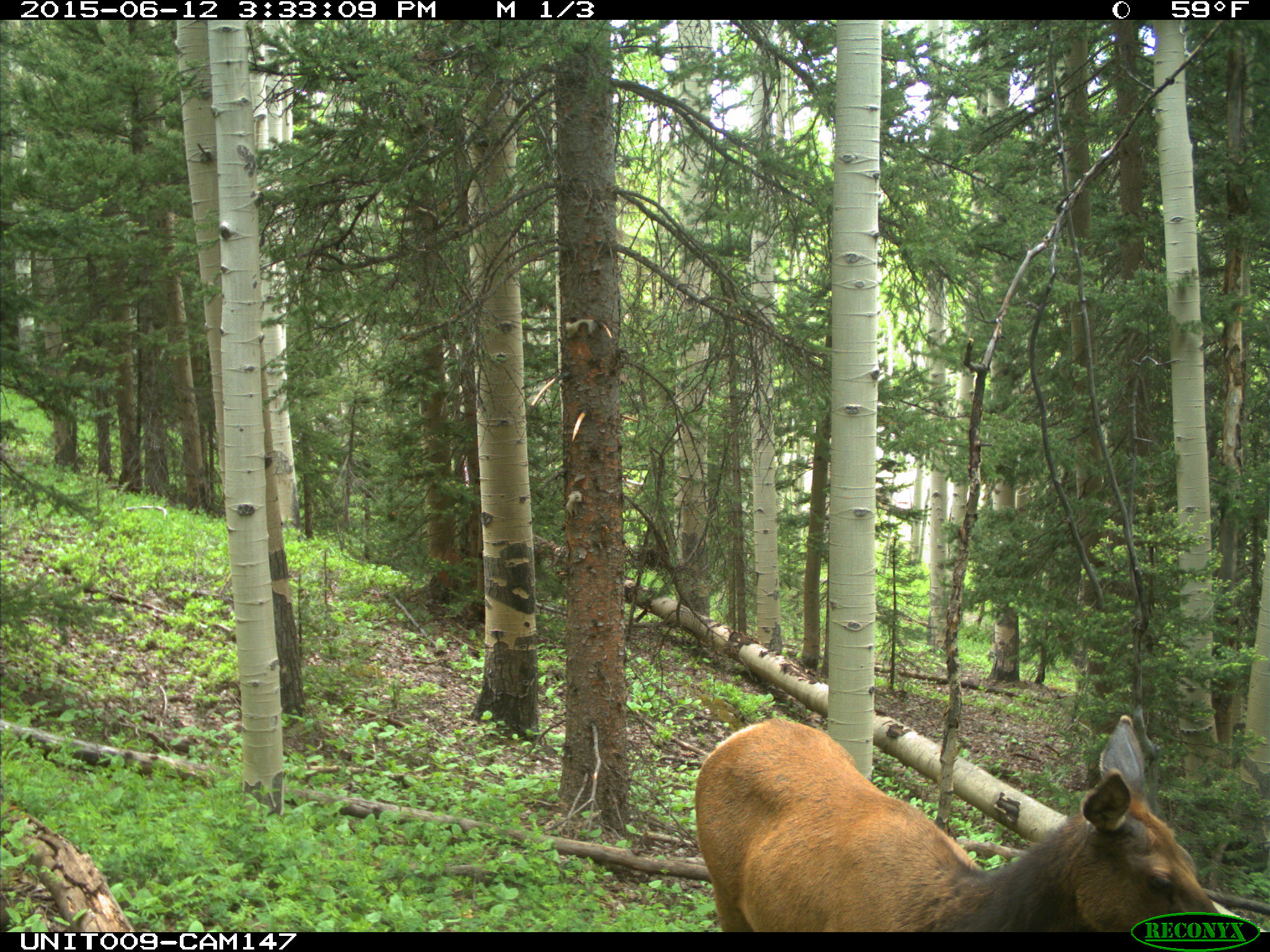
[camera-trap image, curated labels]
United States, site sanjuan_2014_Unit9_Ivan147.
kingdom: Animalia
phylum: Chordata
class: Mammalia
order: Artiodactyla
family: Cervidae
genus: Cervus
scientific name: Cervus elaphus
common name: red deer